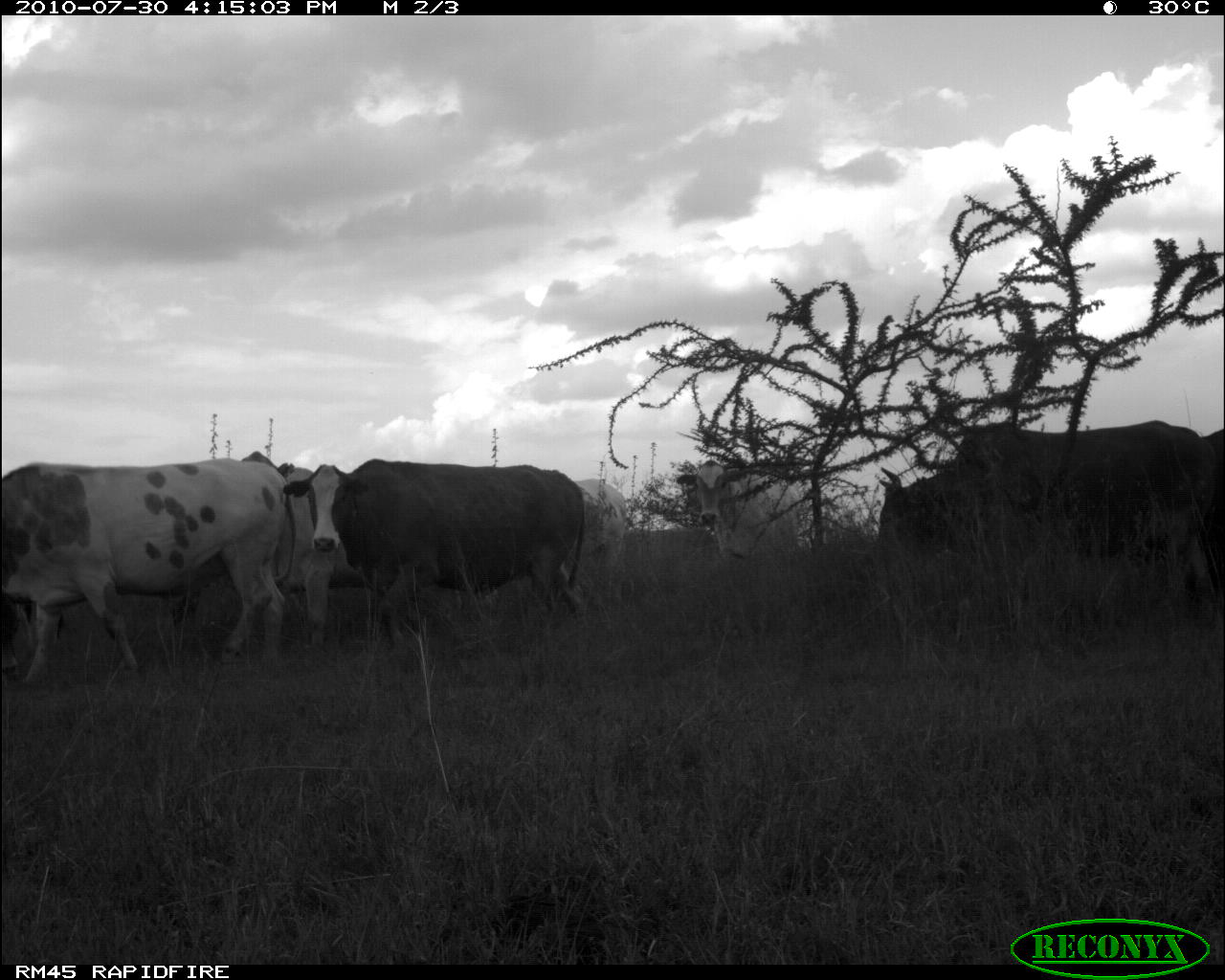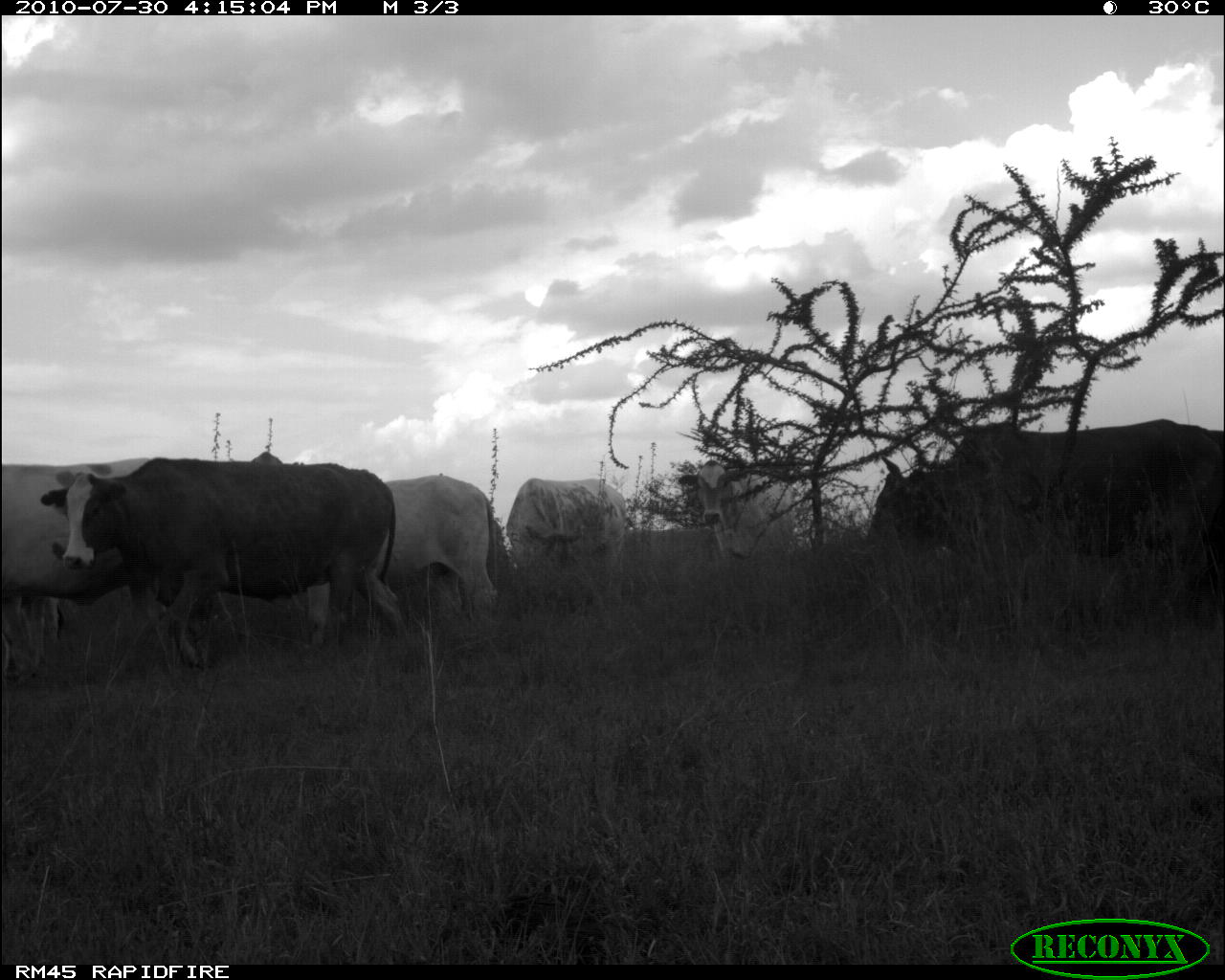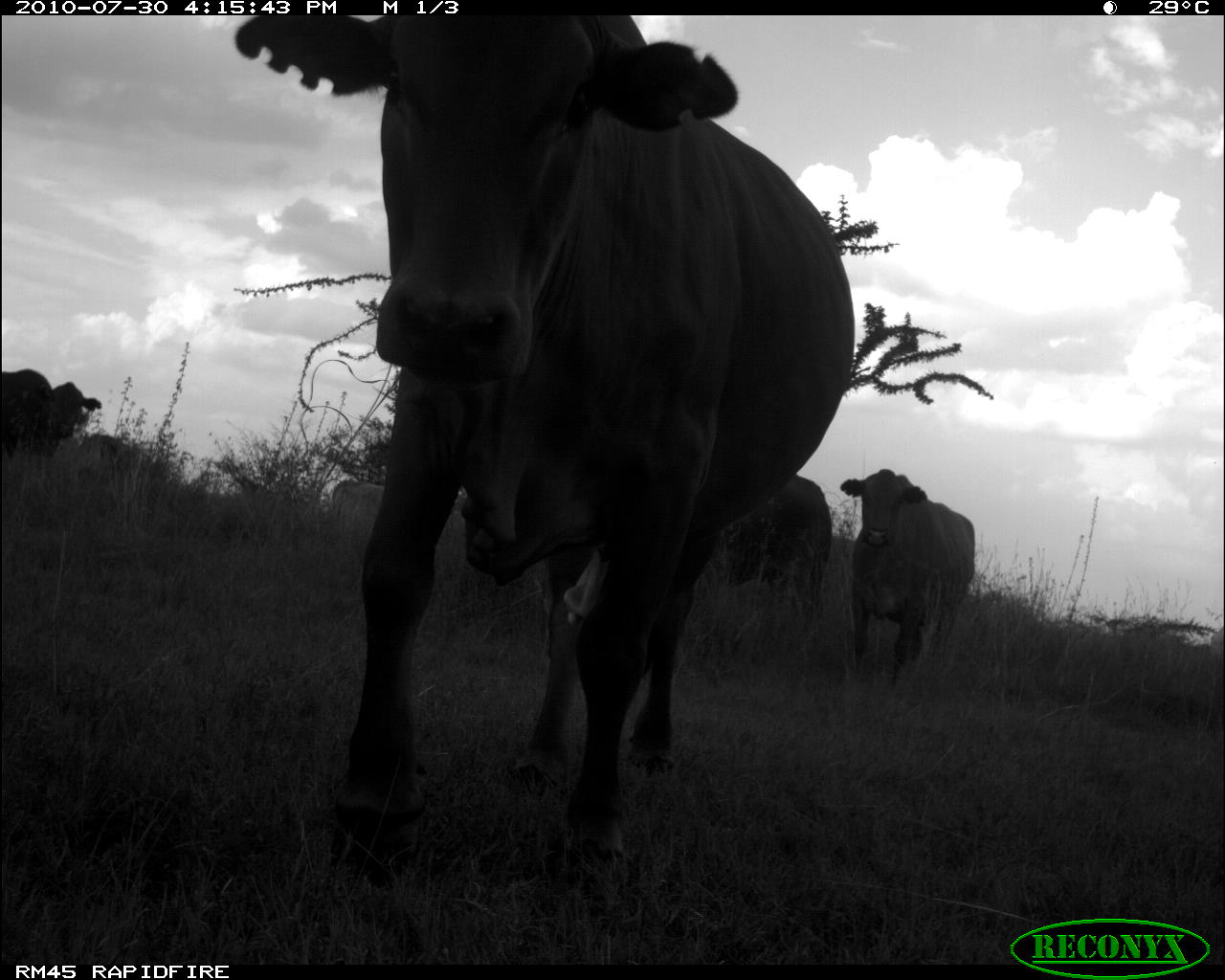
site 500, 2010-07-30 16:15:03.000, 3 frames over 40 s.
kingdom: Animalia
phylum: Chordata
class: Mammalia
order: Artiodactyla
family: Bovidae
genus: Tragelaphus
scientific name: Tragelaphus oryx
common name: eland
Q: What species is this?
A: Tragelaphus oryx (eland).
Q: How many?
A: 7.